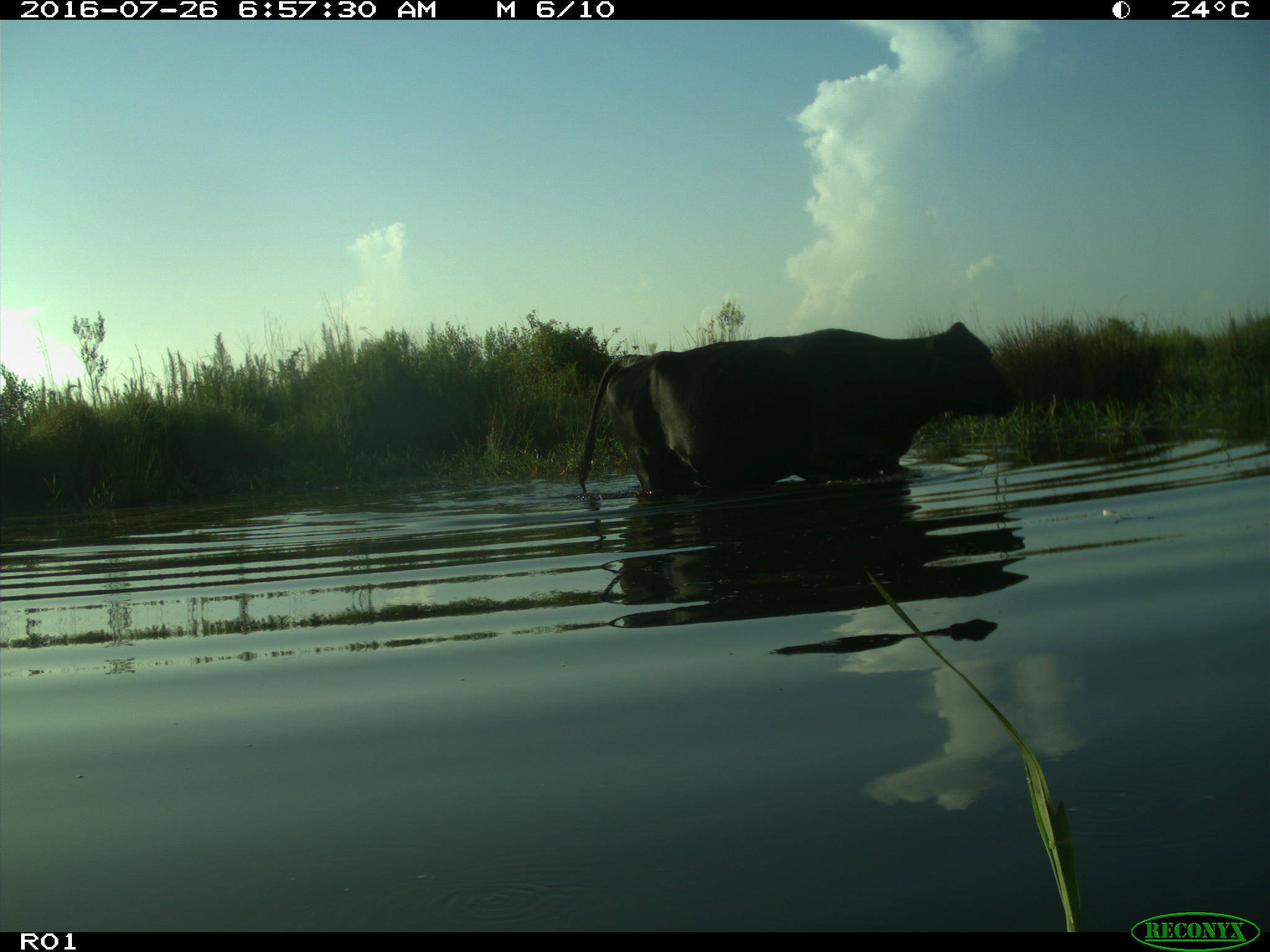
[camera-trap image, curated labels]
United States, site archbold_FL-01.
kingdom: Animalia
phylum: Chordata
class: Mammalia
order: Artiodactyla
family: Bovidae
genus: Bos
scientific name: Bos taurus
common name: domestic cow